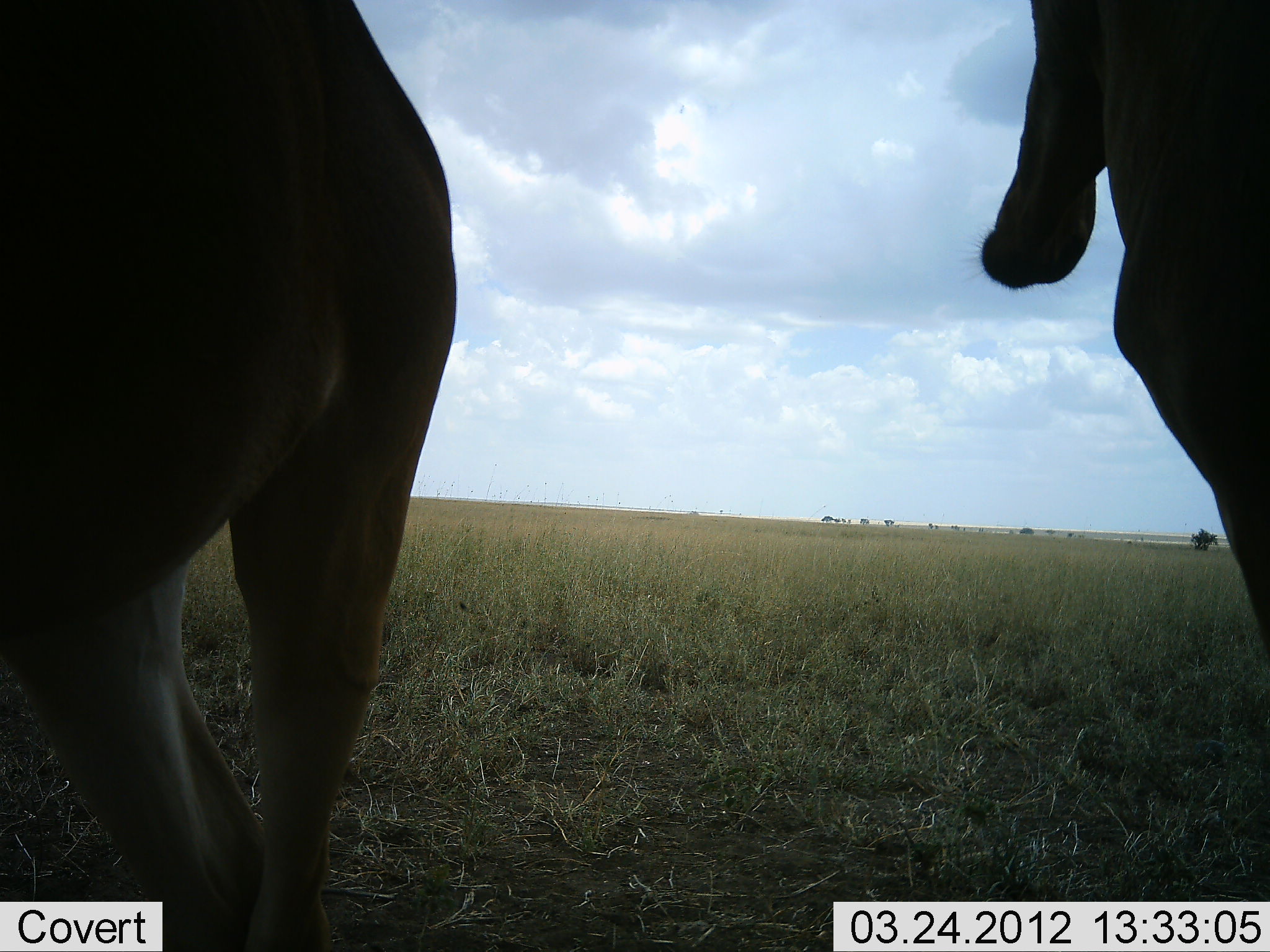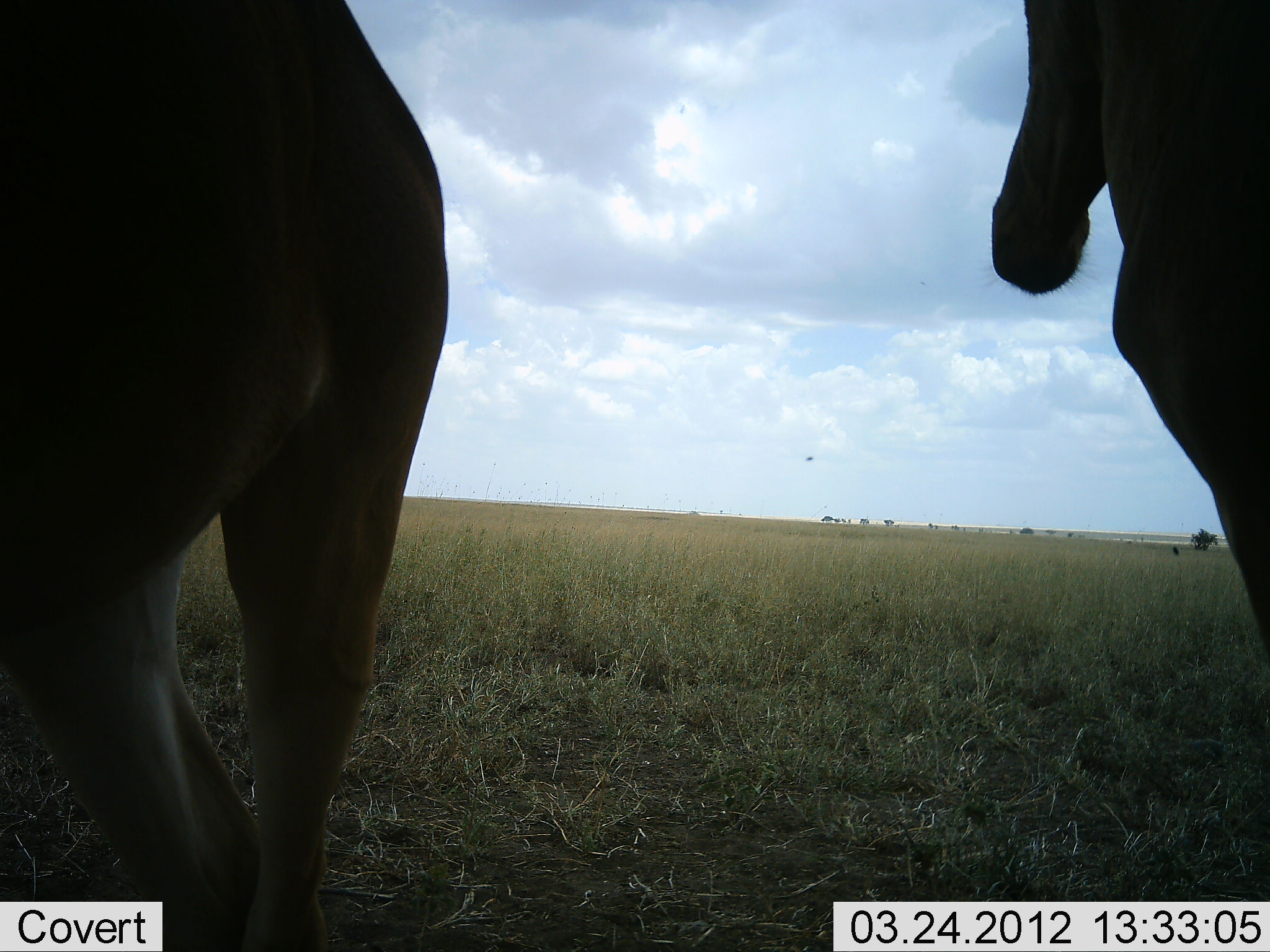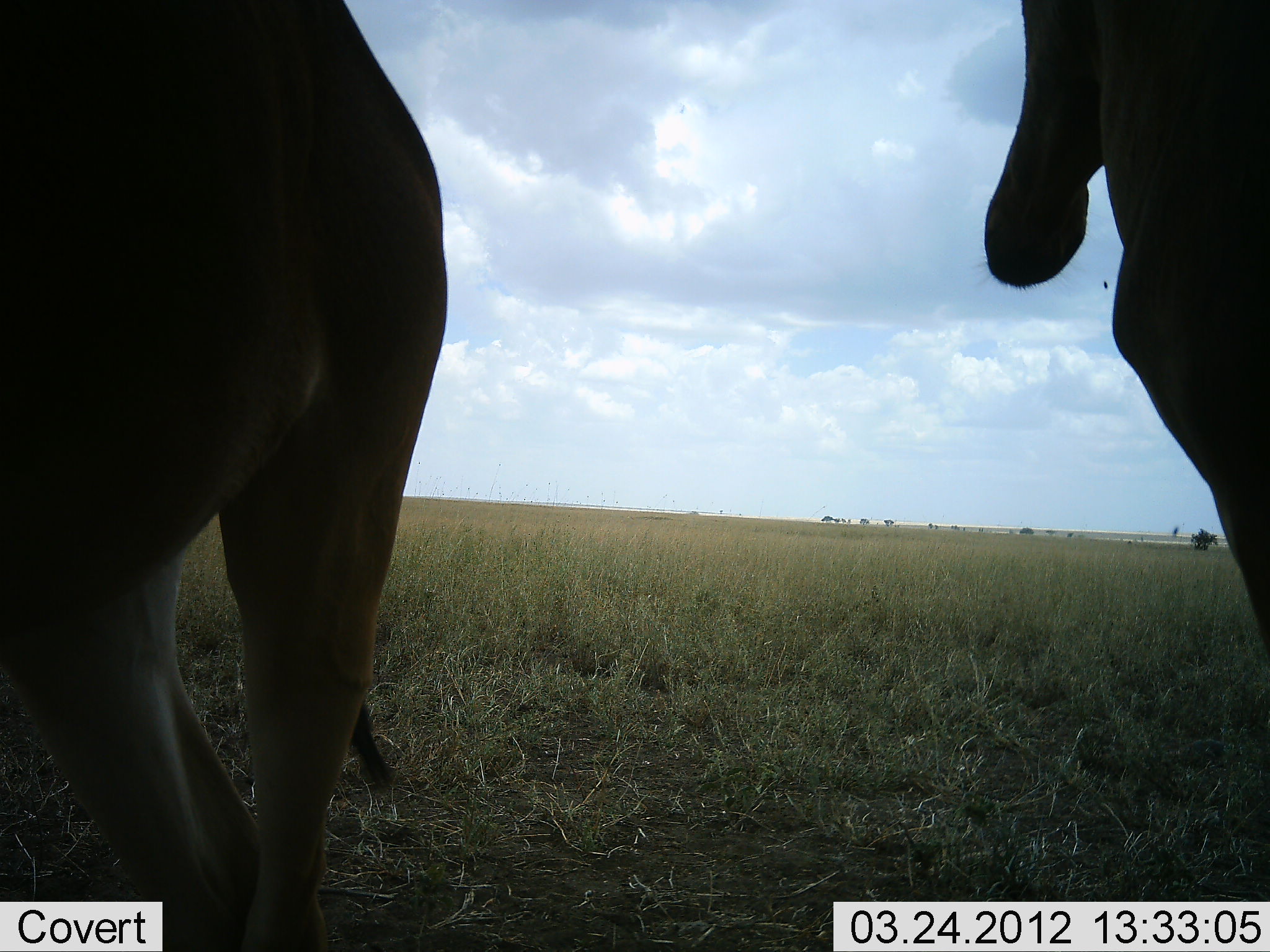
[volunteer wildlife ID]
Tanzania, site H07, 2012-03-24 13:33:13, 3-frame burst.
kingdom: Animalia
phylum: Chordata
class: Mammalia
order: Artiodactyla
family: Bovidae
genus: Alcelaphus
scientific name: Alcelaphus buselaphus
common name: hartebeest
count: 2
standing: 100%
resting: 0%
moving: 0%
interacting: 0%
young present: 0%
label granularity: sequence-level